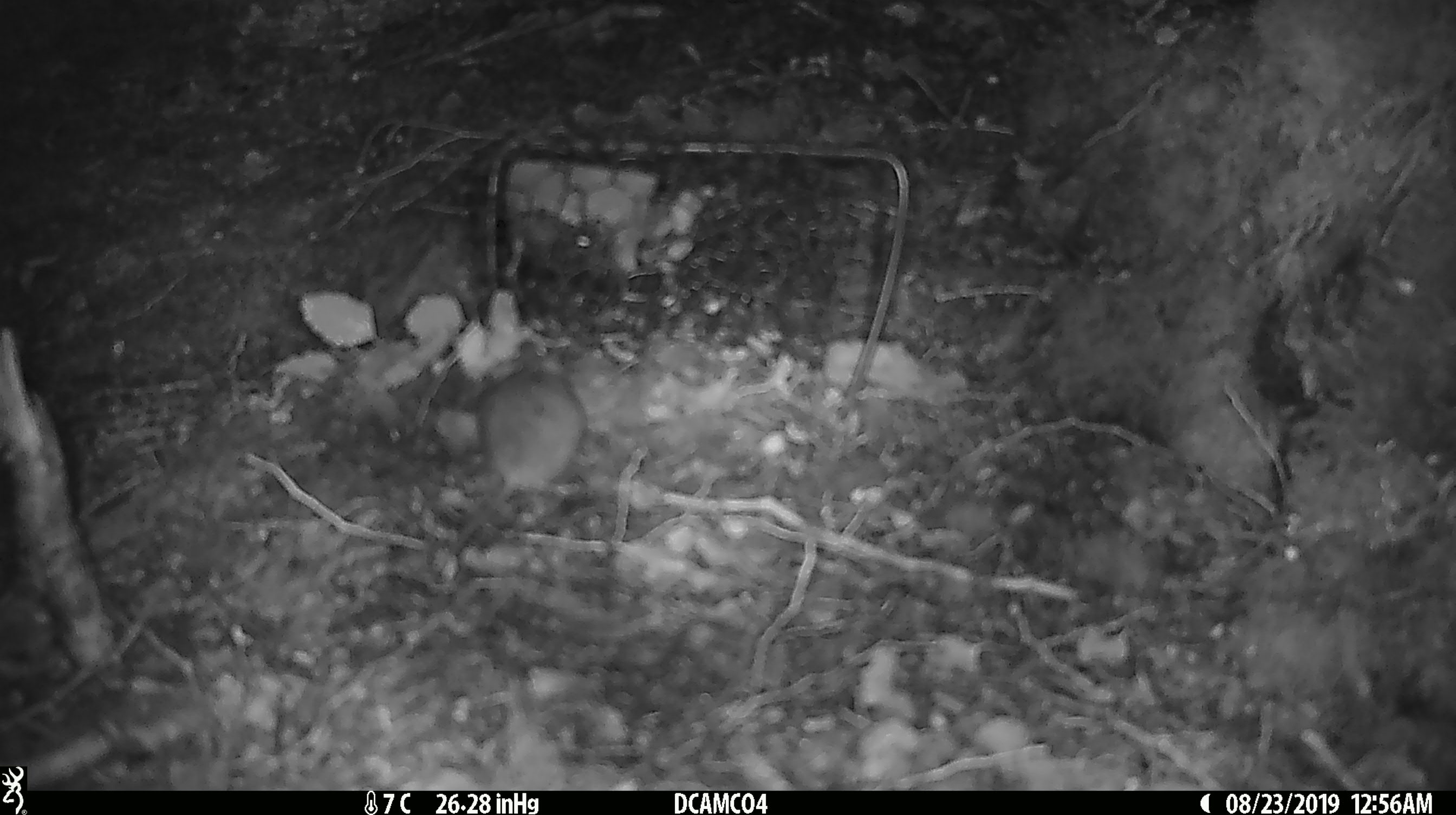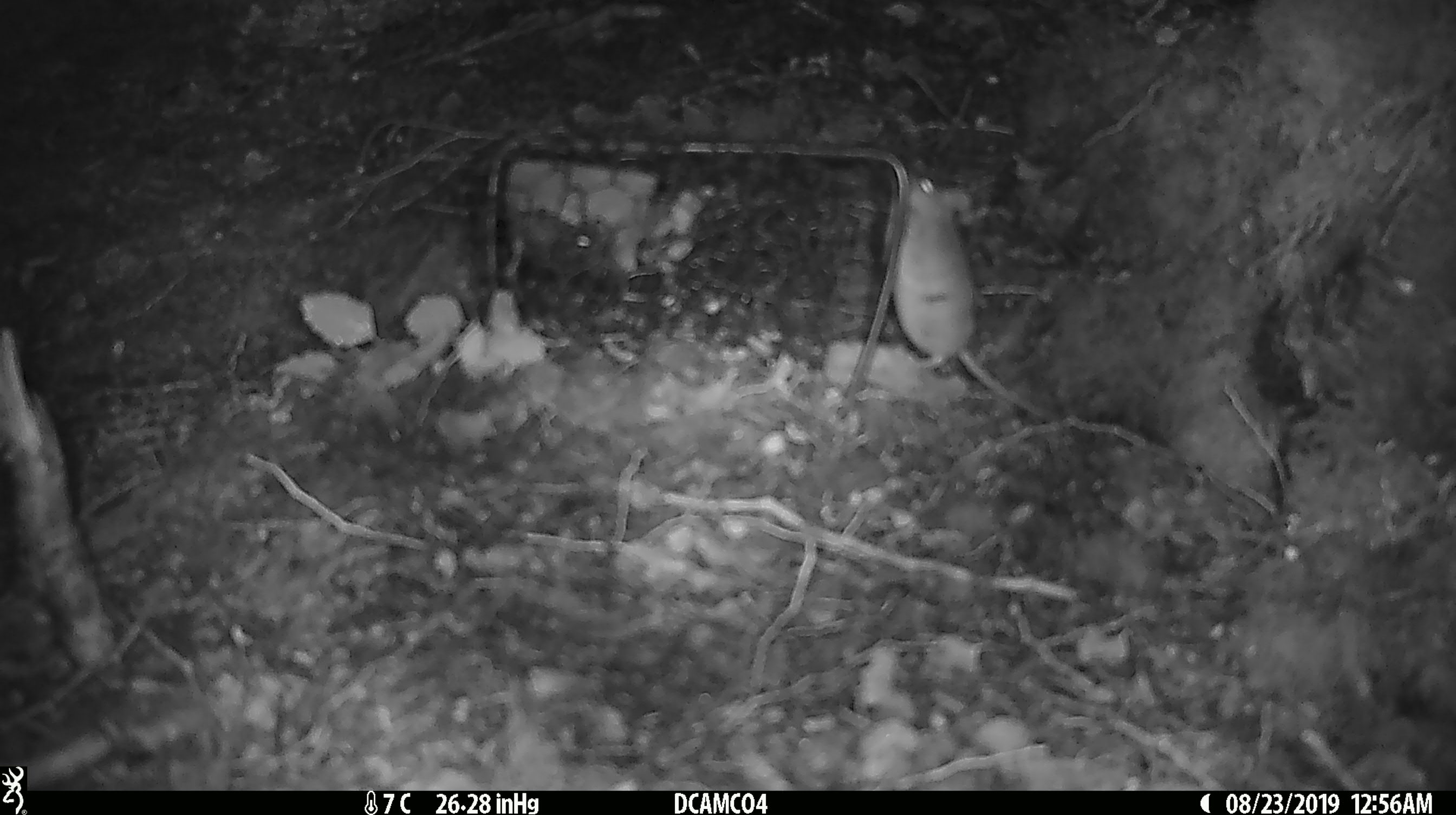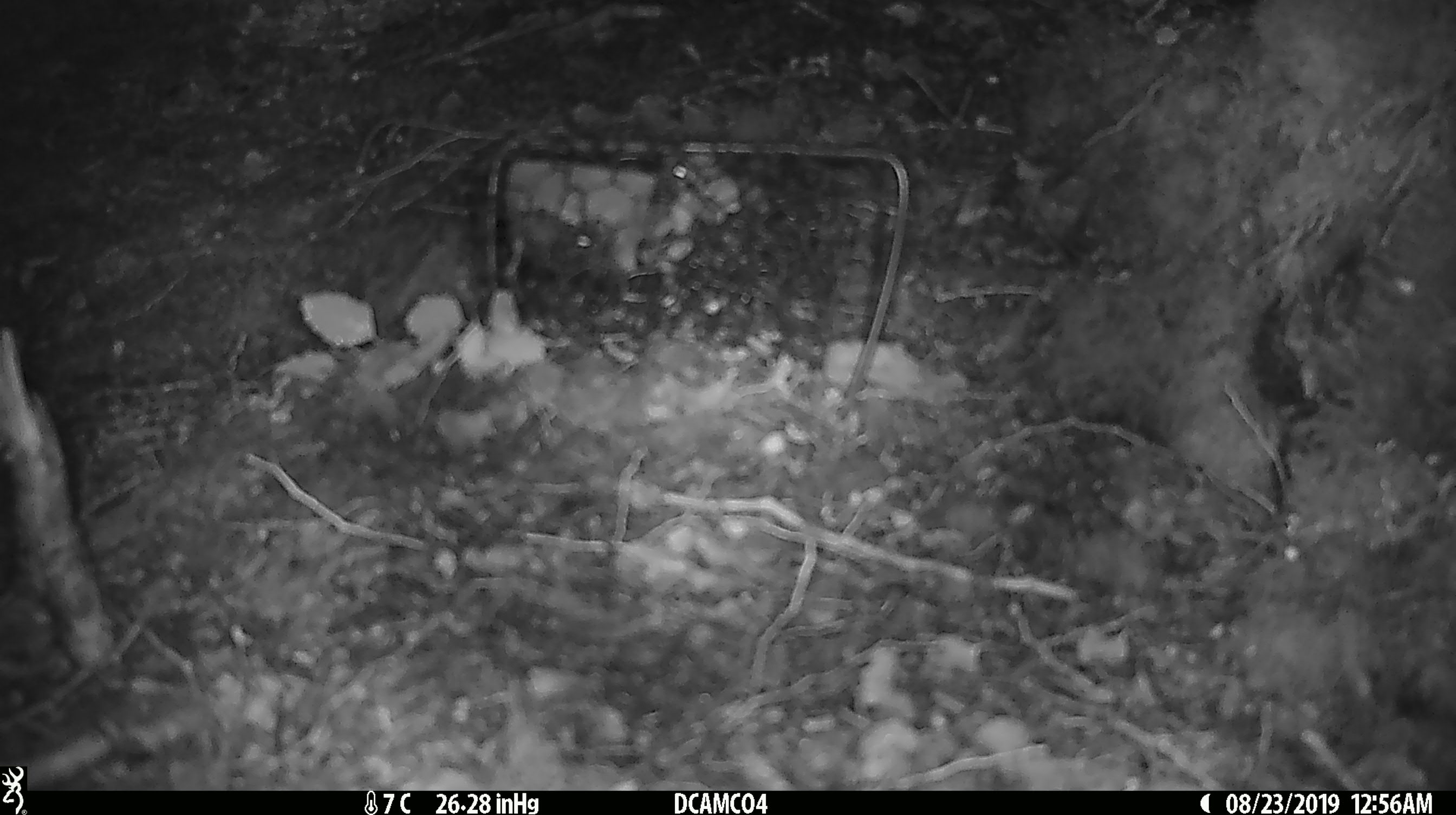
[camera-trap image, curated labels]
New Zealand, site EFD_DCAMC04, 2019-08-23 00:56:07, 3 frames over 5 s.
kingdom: Animalia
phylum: Chordata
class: Mammalia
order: Rodentia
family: Muridae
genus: Mus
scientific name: Mus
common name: mouse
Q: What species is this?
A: Mouse (Mus).